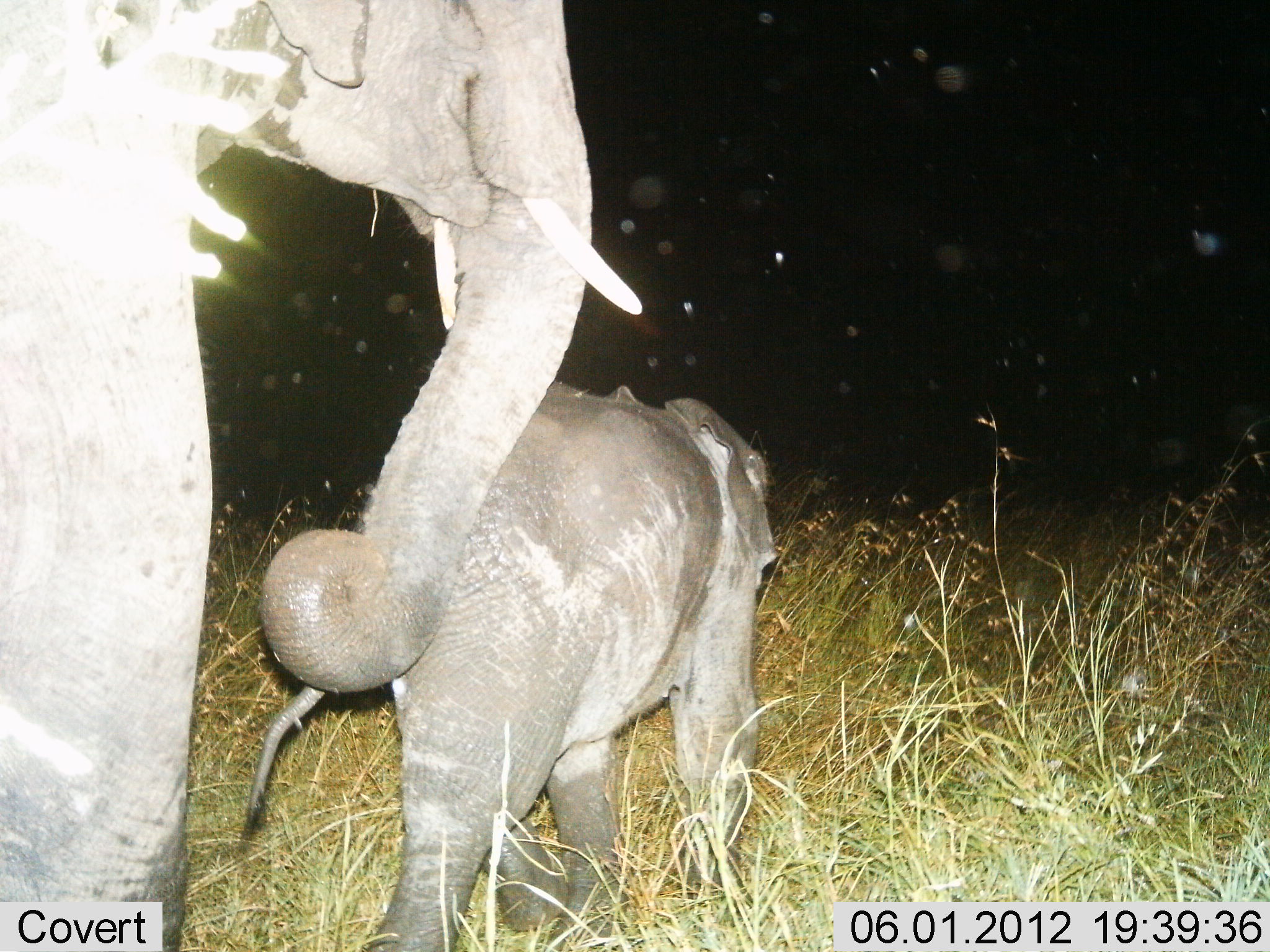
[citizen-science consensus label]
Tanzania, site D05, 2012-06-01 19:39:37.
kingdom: Animalia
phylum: Chordata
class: Mammalia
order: Proboscidea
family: Elephantidae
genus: Loxodonta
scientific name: Loxodonta africana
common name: african bush elephant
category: elephant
Elephant (african bush elephant) (Loxodonta africana), count 2. Behavior (volunteer vote fractions): standing 0%, resting 0%, moving 100%, interacting 0%. Young present (vote fraction): 90%. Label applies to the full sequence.